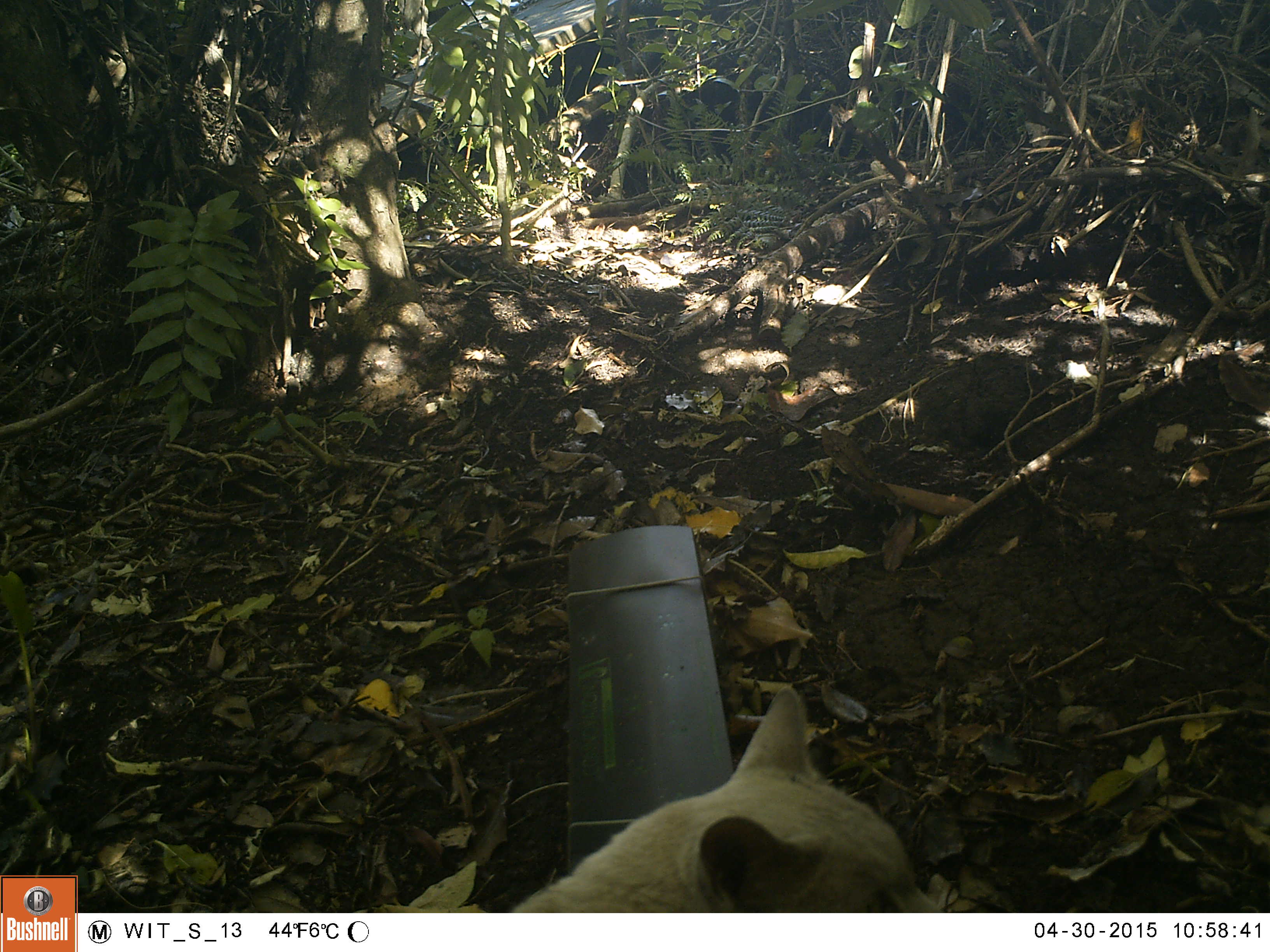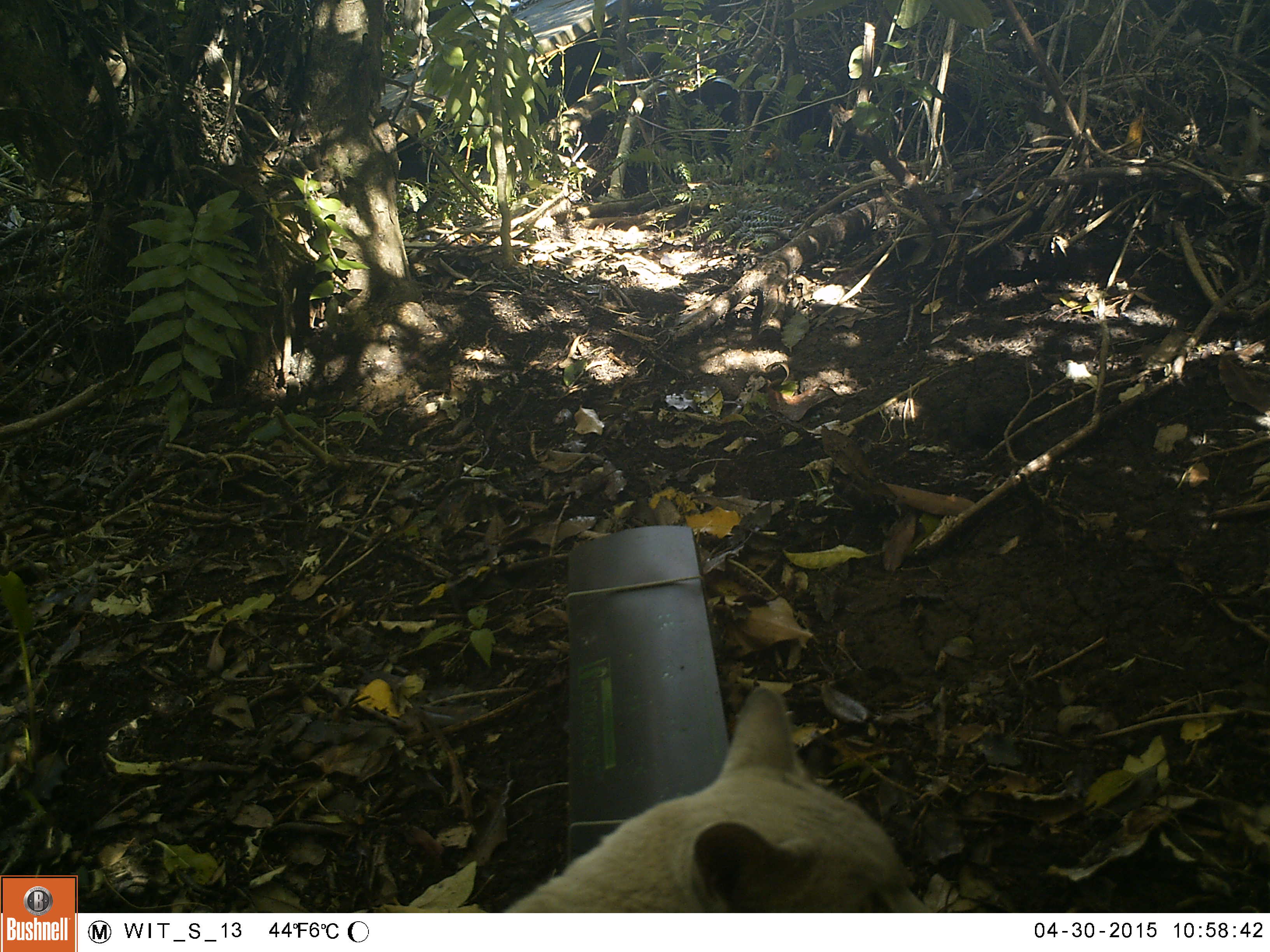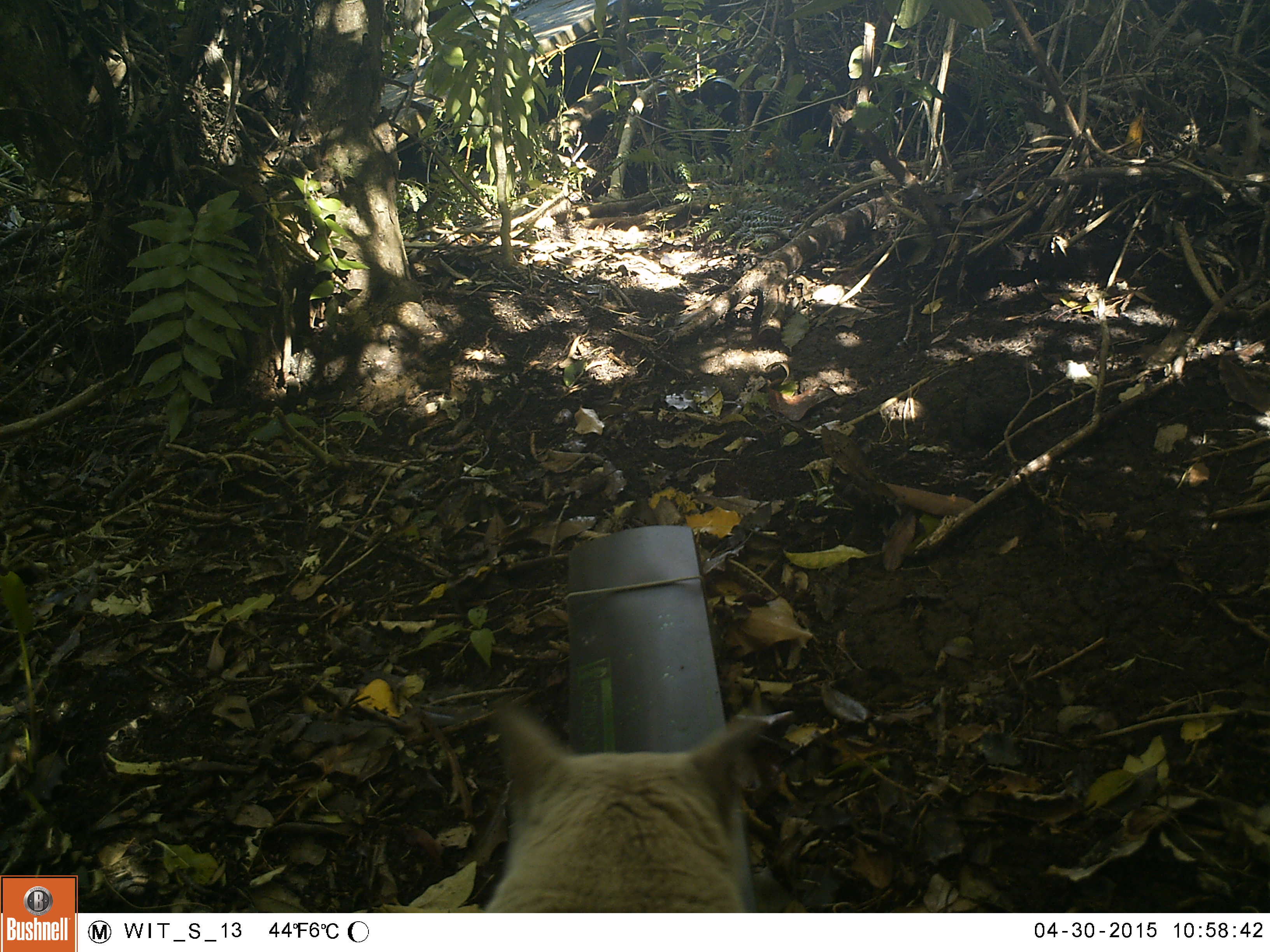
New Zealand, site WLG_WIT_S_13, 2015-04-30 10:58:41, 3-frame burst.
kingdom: Animalia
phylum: Chordata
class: Mammalia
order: Carnivora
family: Felidae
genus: Felis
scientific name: Felis catus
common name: domestic cat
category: cat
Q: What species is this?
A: Cat (domestic cat) (Felis catus).